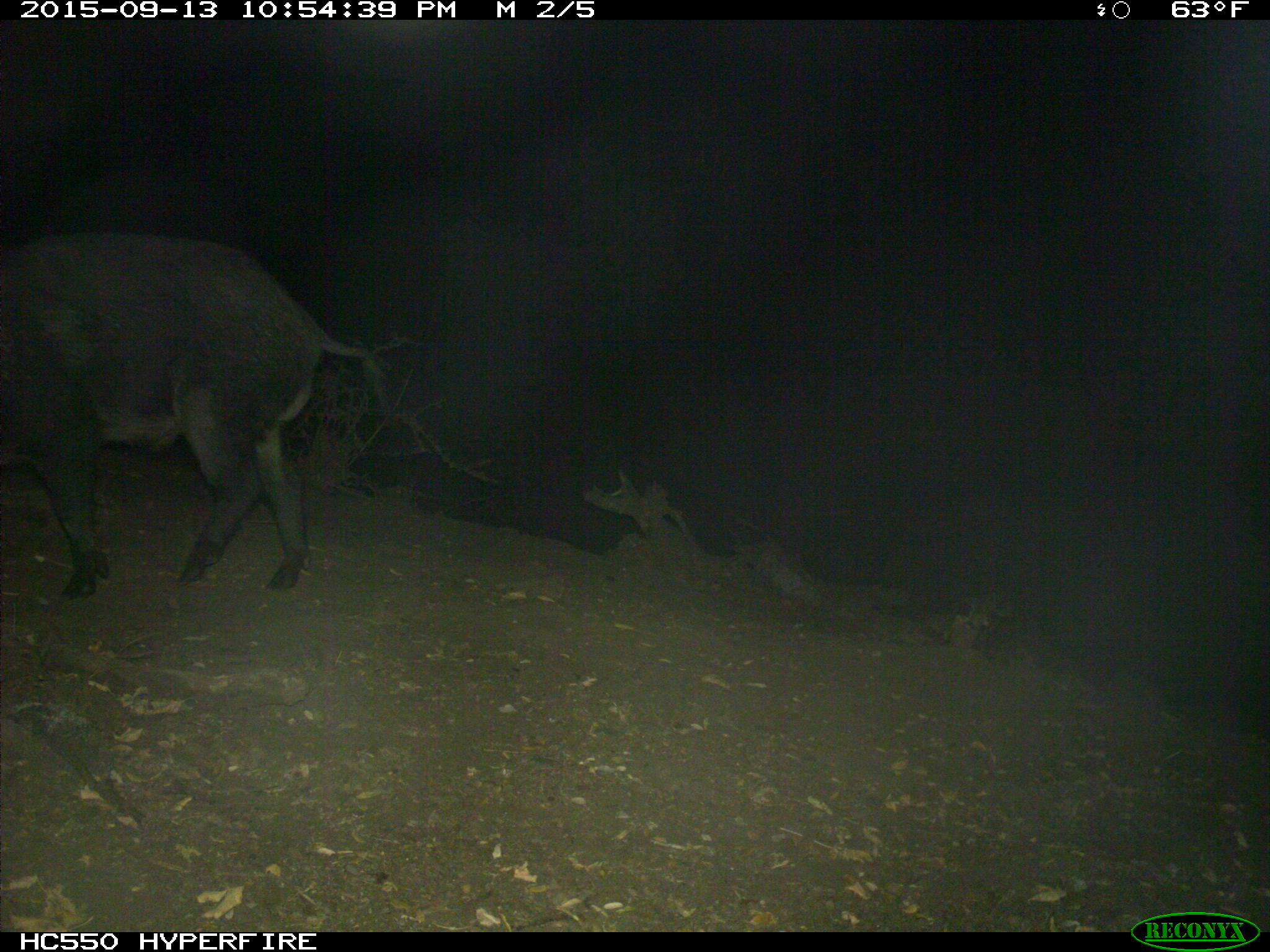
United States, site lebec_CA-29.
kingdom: Animalia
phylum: Chordata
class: Mammalia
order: Artiodactyla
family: Suidae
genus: Sus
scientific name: Sus scrofa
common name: wild boar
Sus scrofa (wild boar).